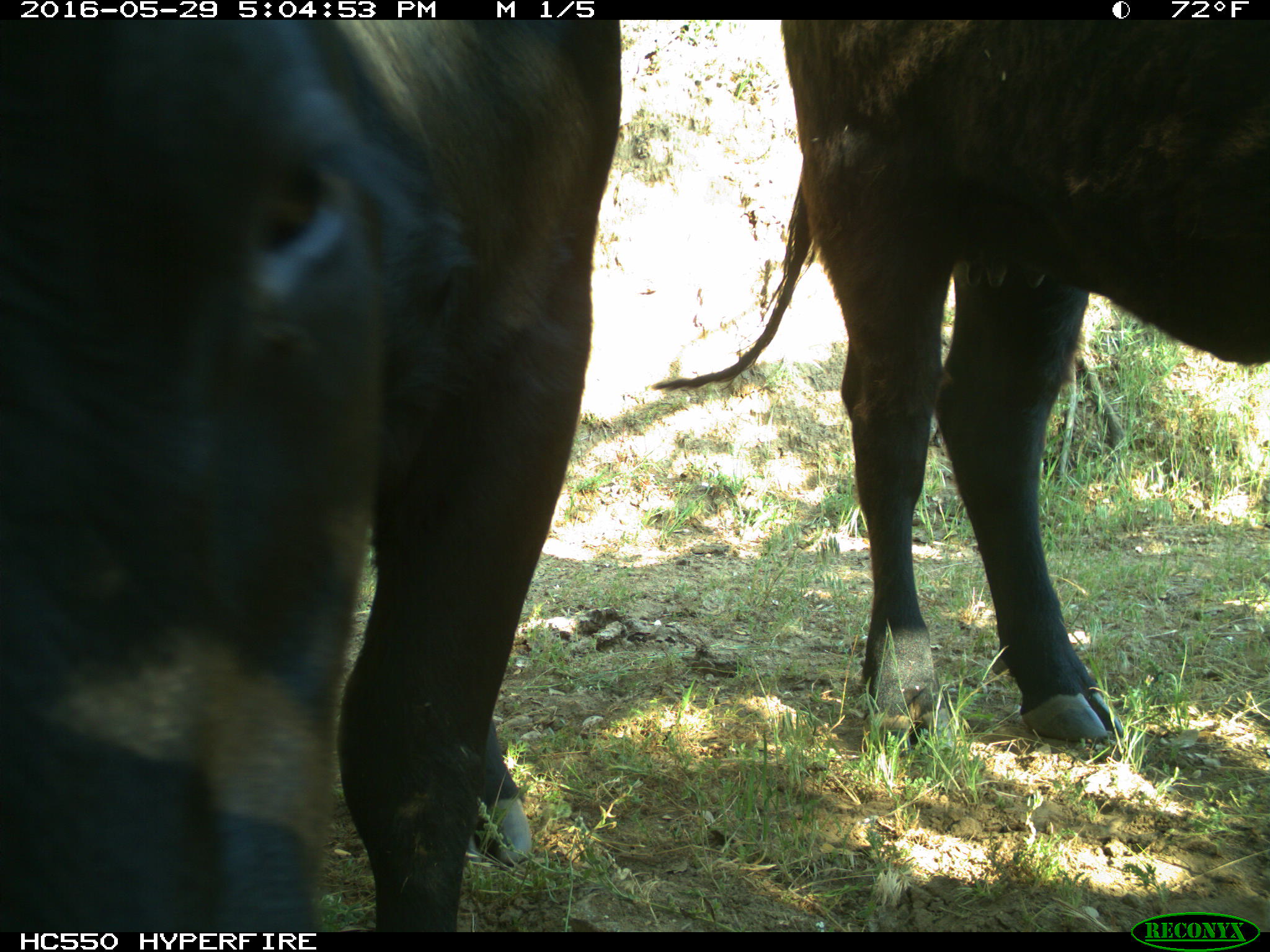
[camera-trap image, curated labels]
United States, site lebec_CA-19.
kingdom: Animalia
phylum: Chordata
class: Mammalia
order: Artiodactyla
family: Bovidae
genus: Bos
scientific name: Bos taurus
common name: domestic cow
Bos taurus (domestic cow).